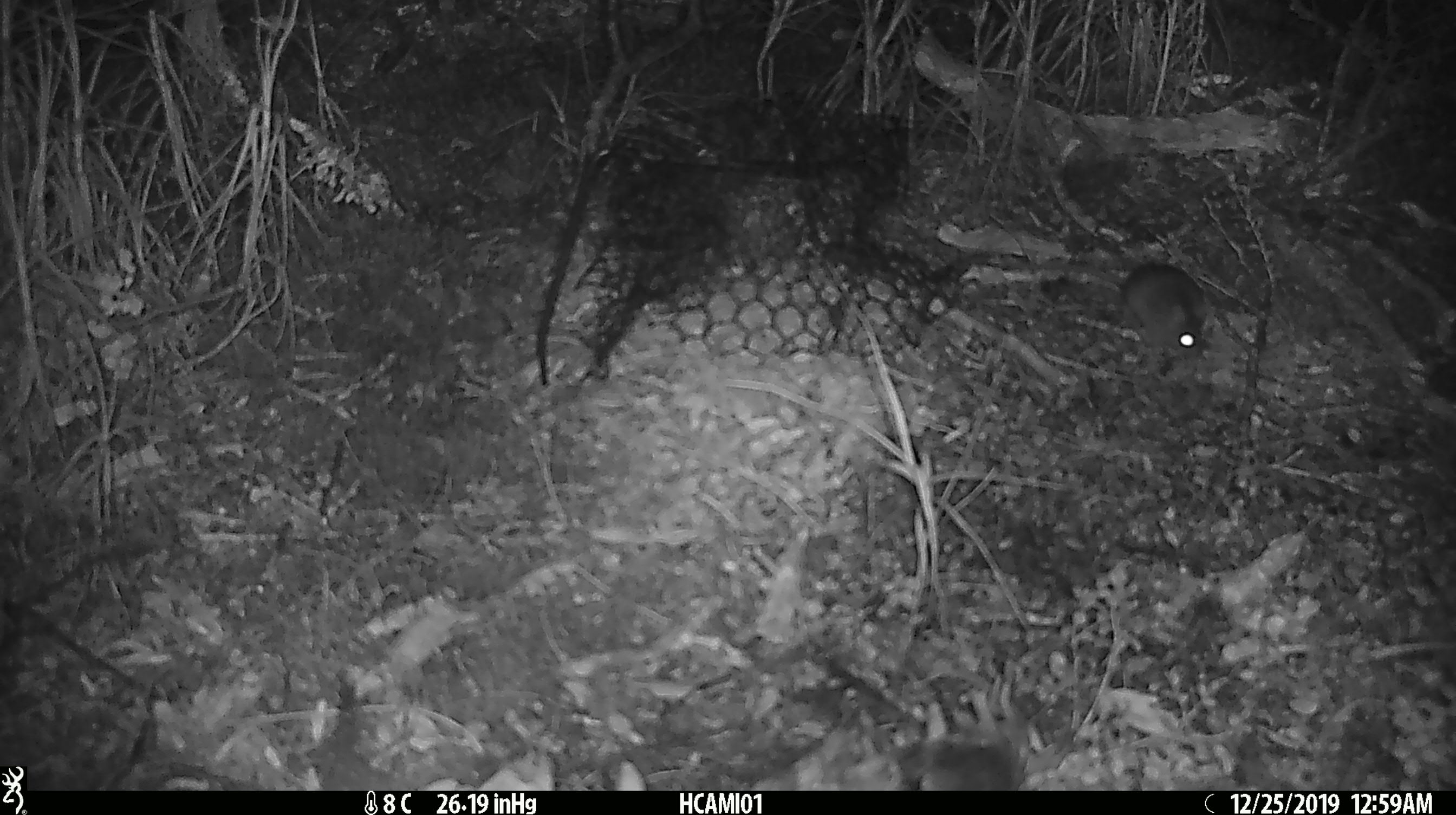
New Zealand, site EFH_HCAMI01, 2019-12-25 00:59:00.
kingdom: Animalia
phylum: Chordata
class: Mammalia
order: Rodentia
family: Muridae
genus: Mus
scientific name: Mus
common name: mouse